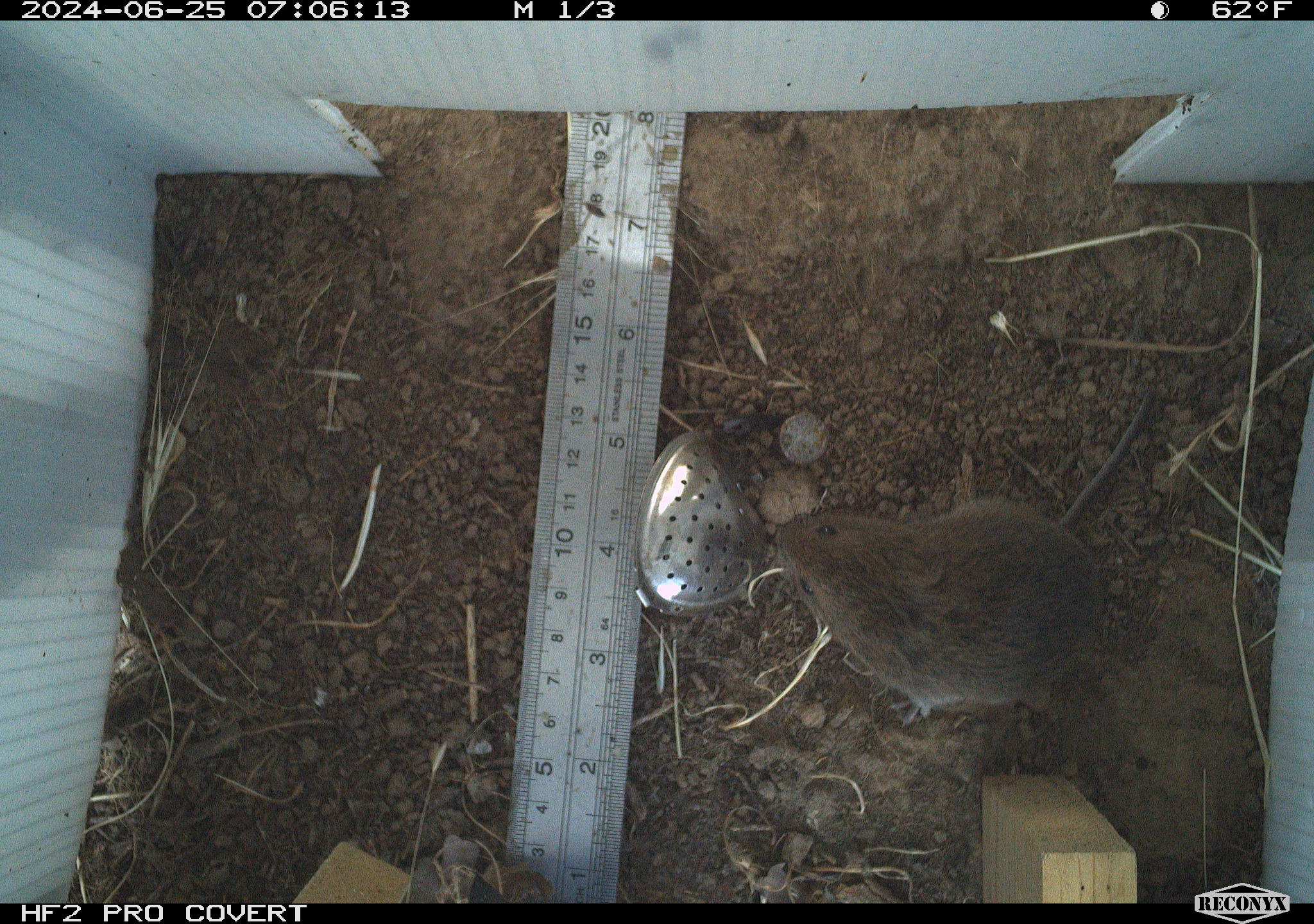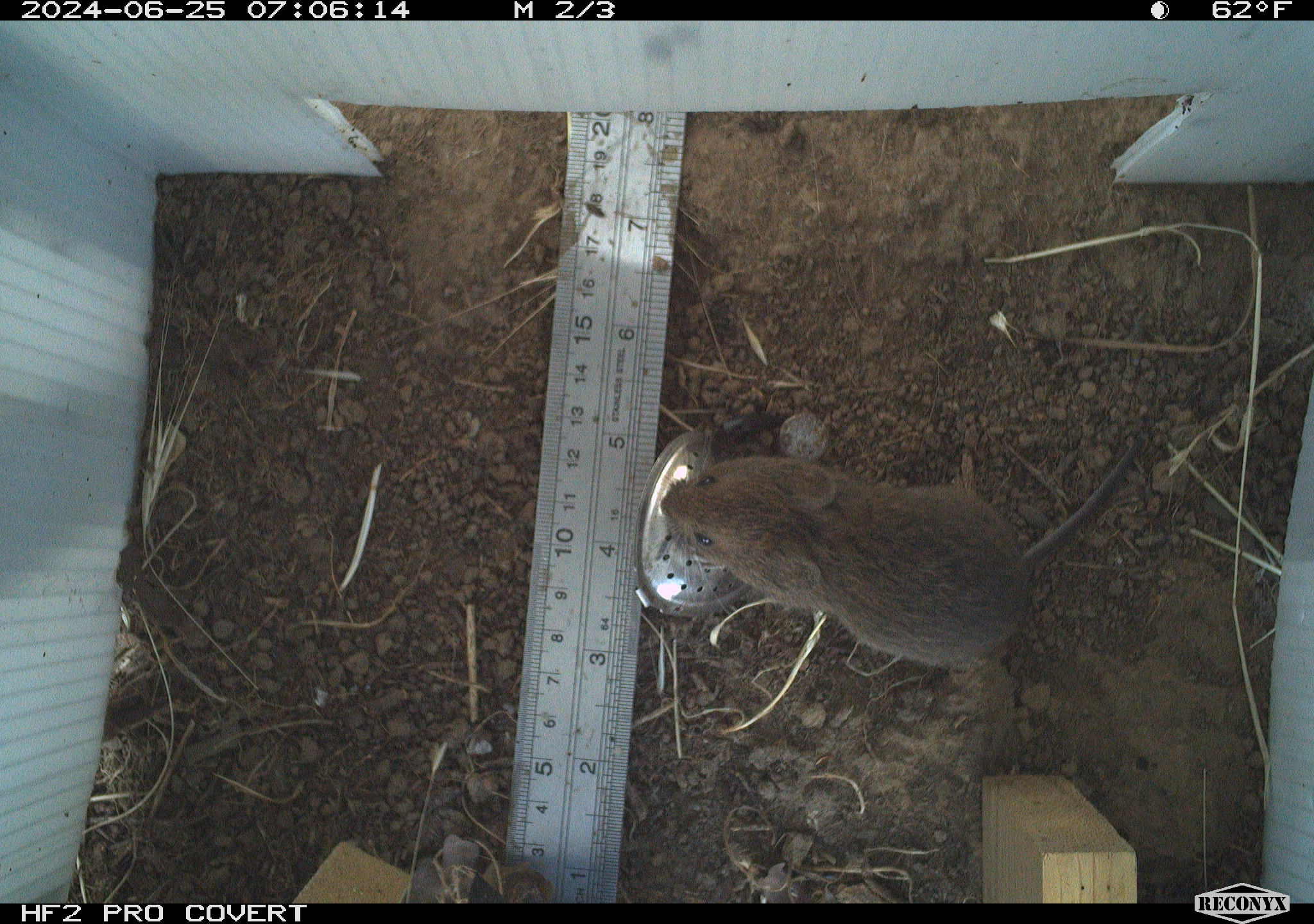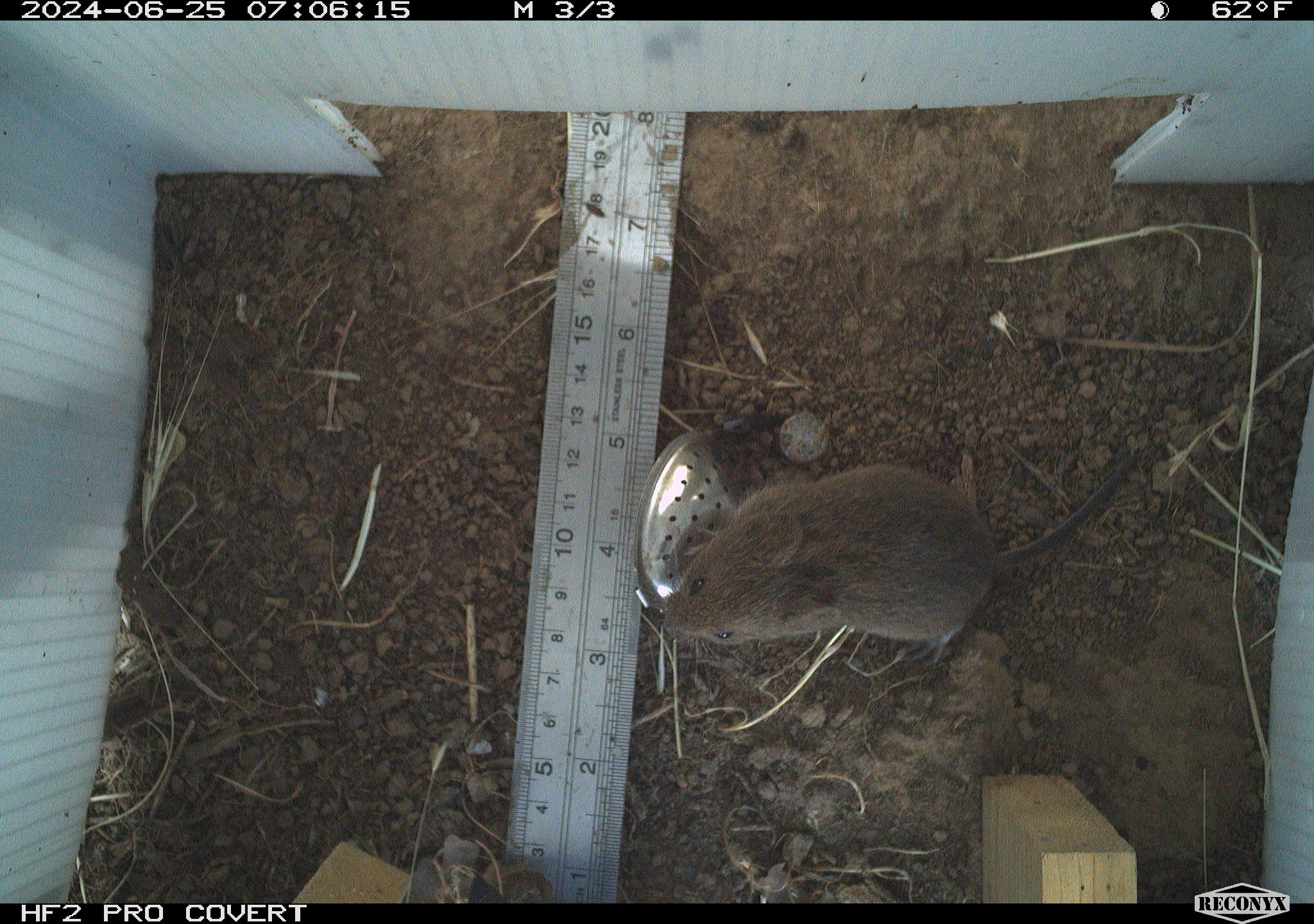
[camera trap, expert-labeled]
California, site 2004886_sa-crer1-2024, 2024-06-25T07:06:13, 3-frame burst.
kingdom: Animalia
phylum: Chordata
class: Mammalia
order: Rodentia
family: Cricetidae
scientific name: Arvicolinae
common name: voles, lemmings, and muskrats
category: arvicolinae subfamily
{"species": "arvicolinae subfamily (voles, lemmings, and muskrats) (Arvicolinae)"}